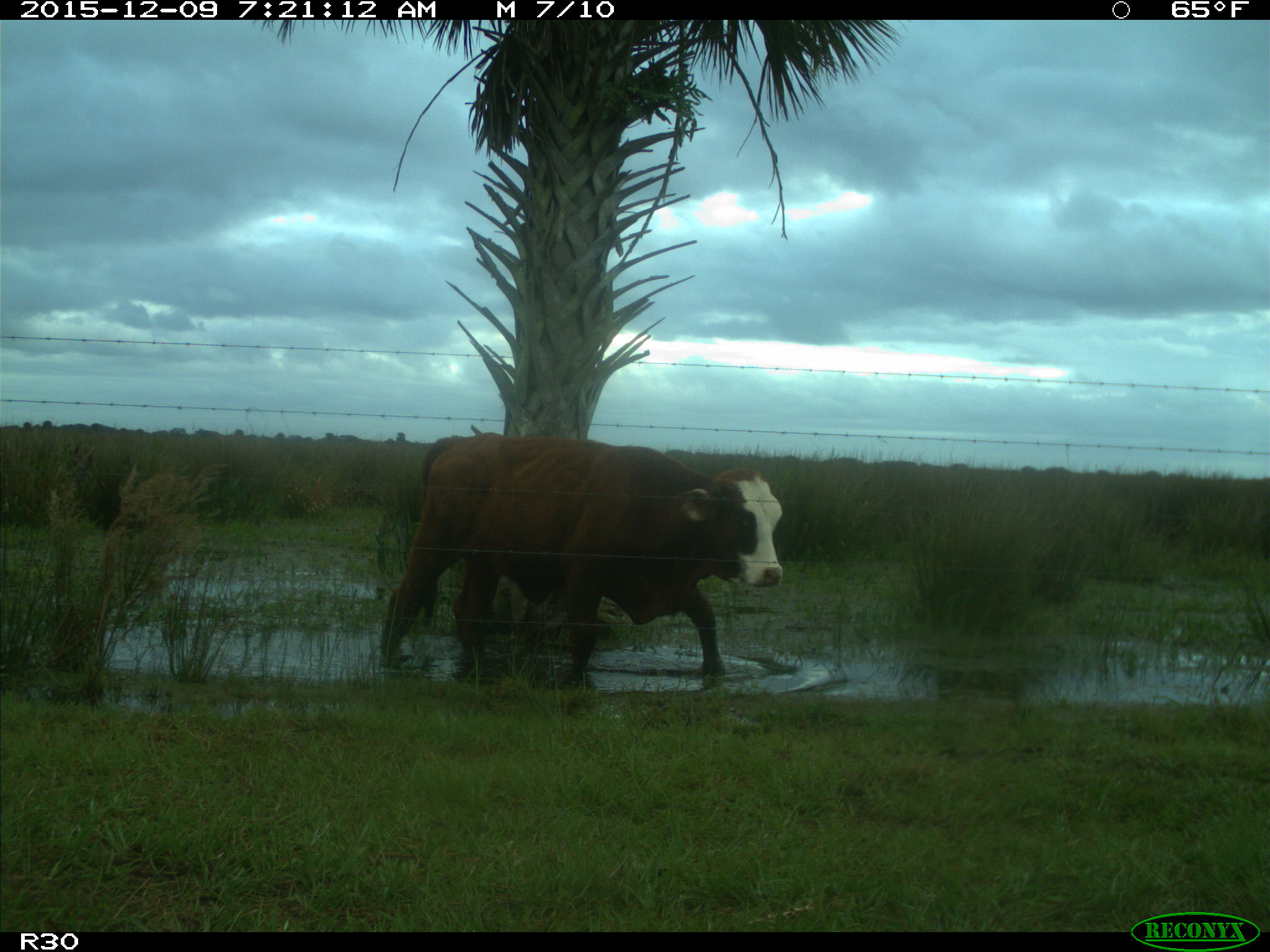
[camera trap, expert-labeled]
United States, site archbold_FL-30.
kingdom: Animalia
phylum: Chordata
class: Mammalia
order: Artiodactyla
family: Bovidae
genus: Bos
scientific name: Bos taurus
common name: domestic cow